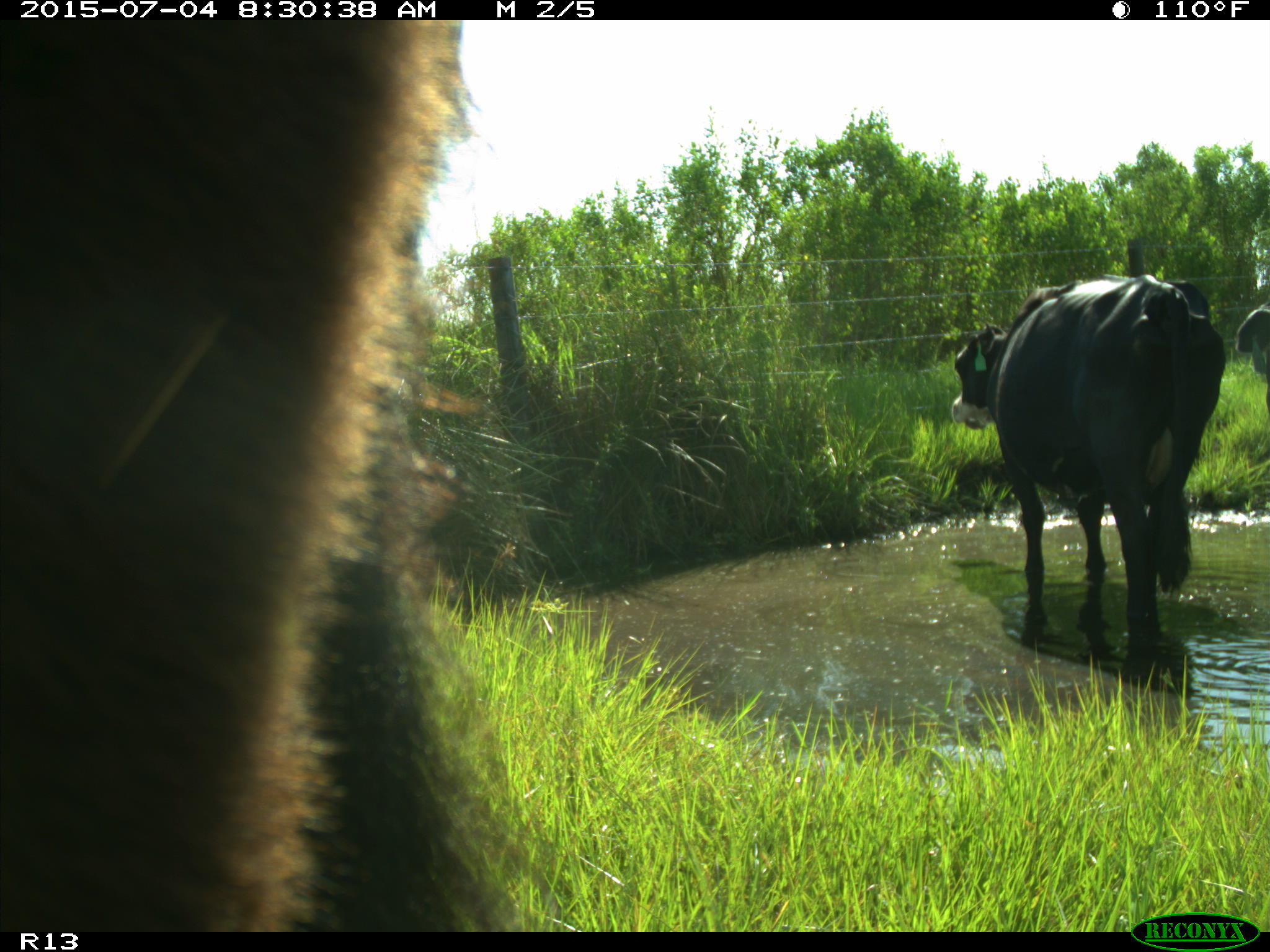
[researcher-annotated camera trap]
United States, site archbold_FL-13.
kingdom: Animalia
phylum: Chordata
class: Mammalia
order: Artiodactyla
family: Bovidae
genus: Bos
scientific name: Bos taurus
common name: domestic cow